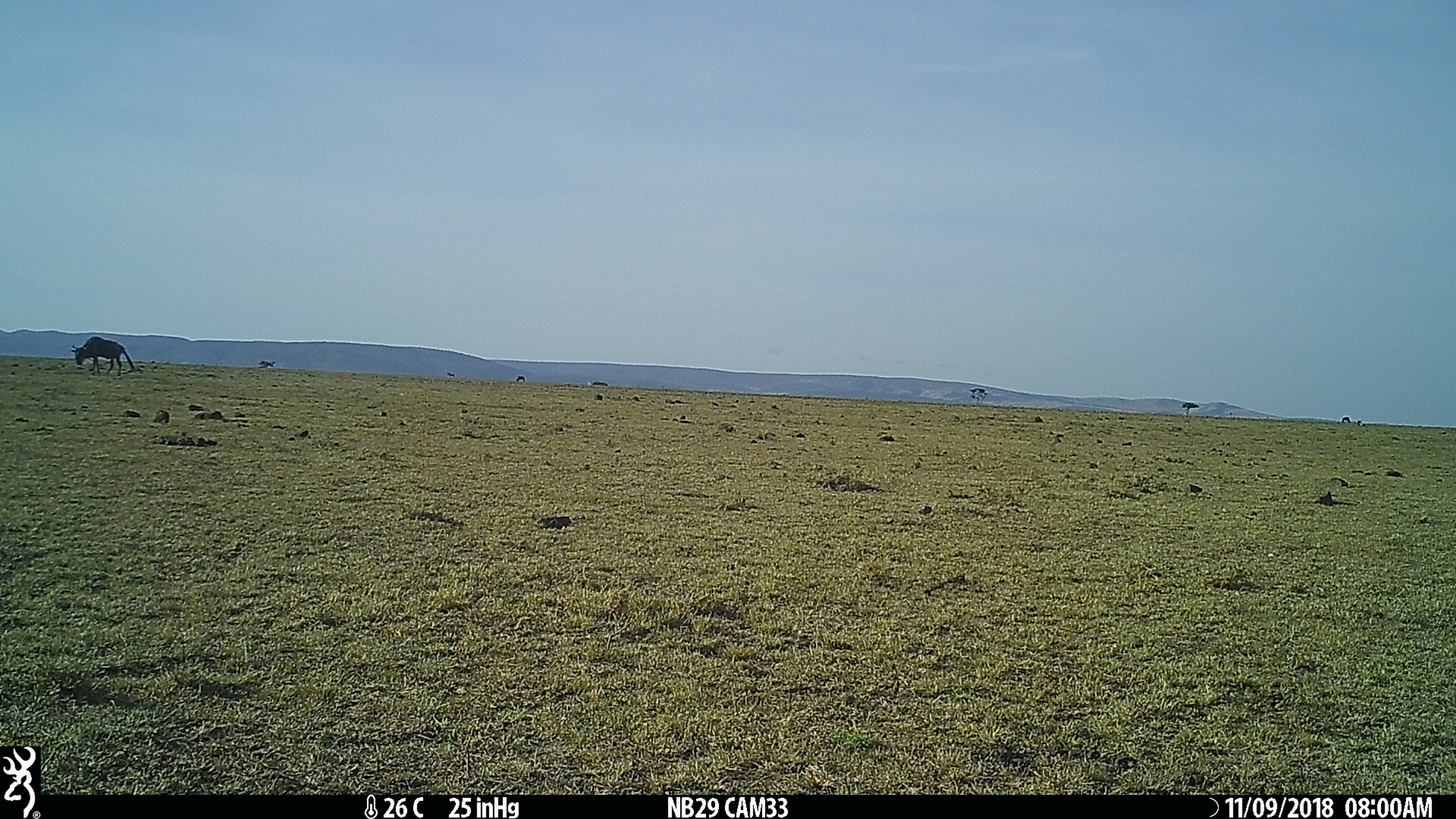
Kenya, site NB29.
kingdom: Animalia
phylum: Chordata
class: Mammalia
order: Artiodactyla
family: Bovidae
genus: Connochaetes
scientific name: Connochaetes taurinus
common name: blue wildebeest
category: wildebeest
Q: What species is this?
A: Wildebeest (blue wildebeest) (Connochaetes taurinus).